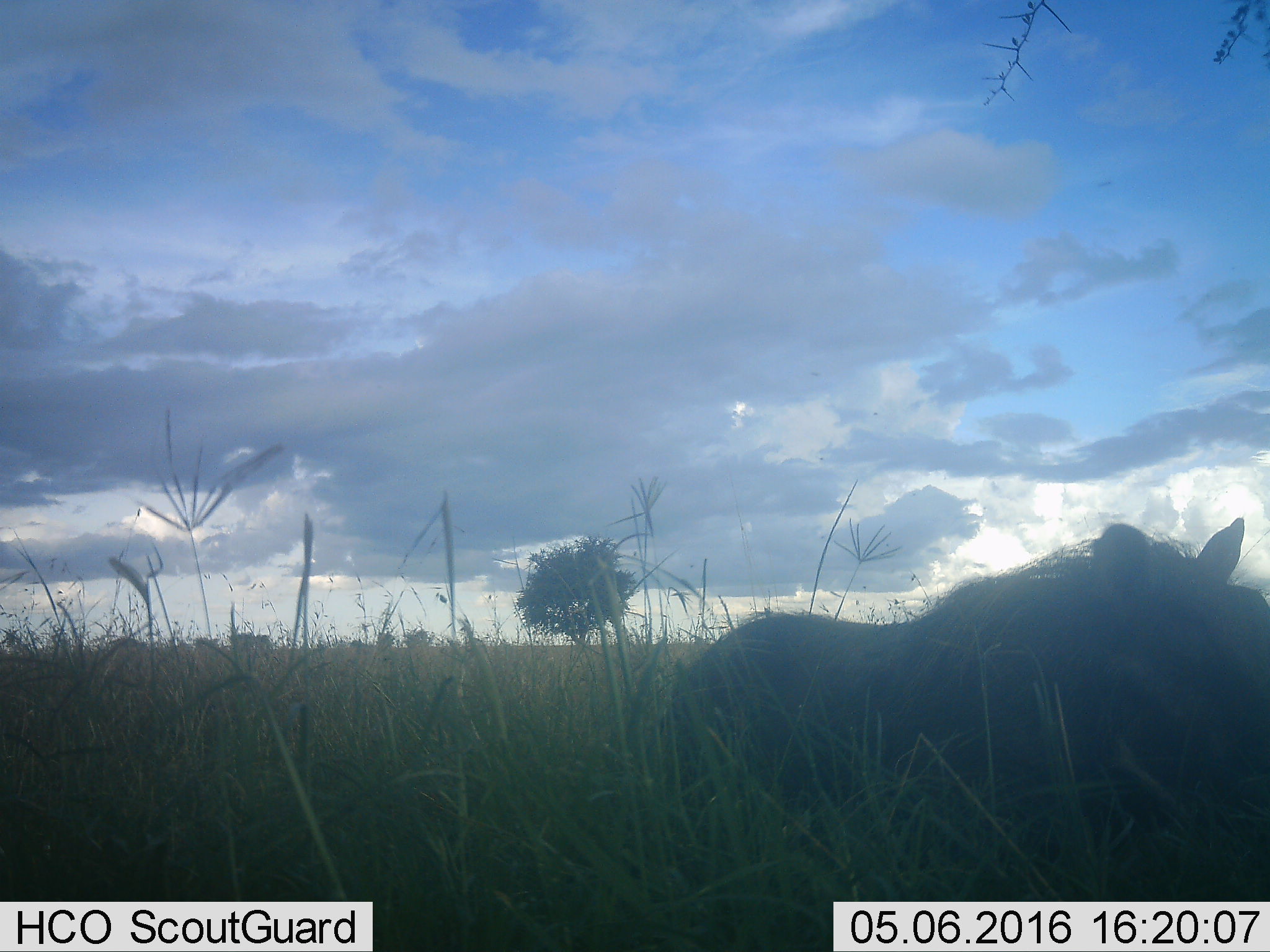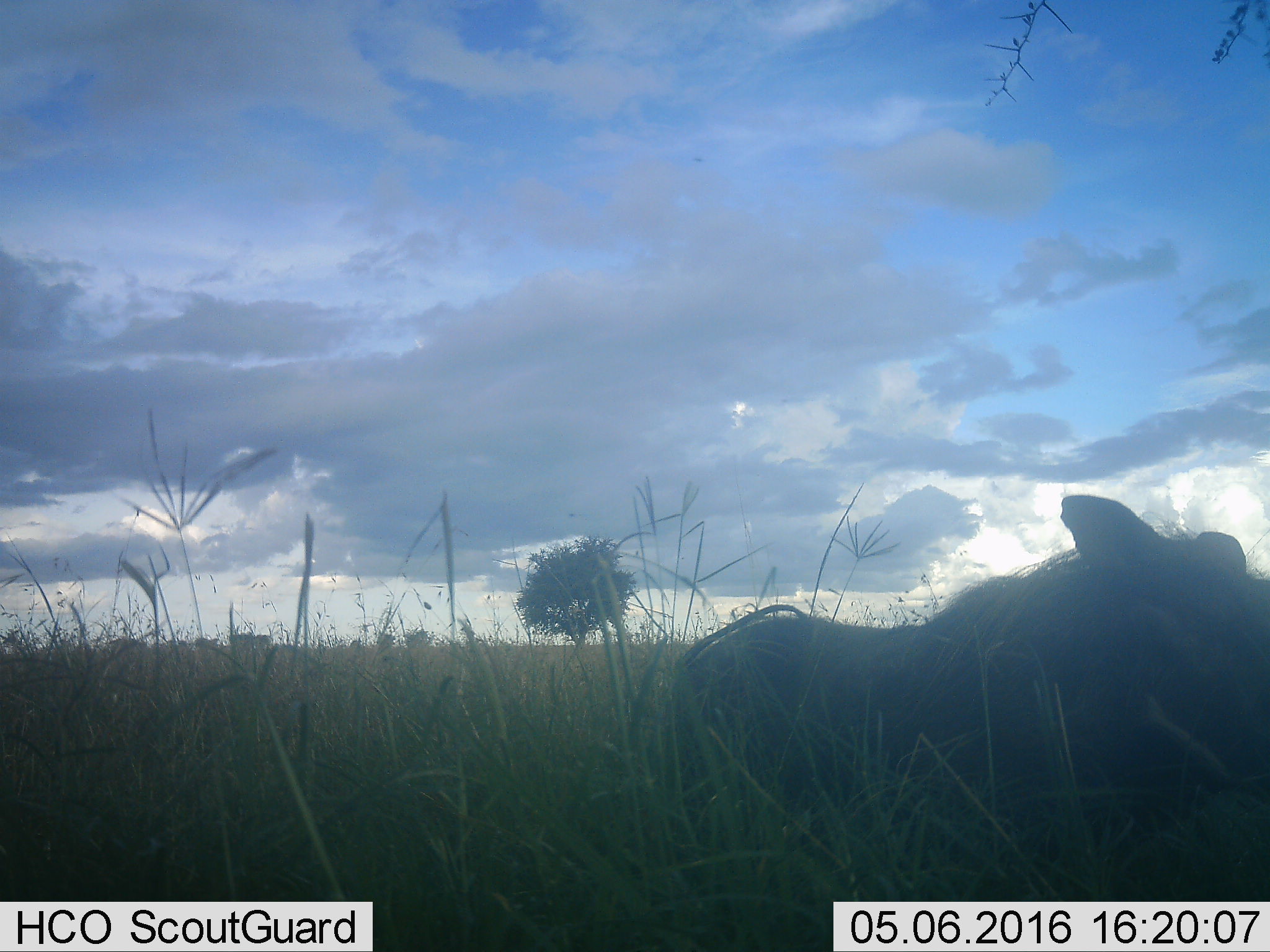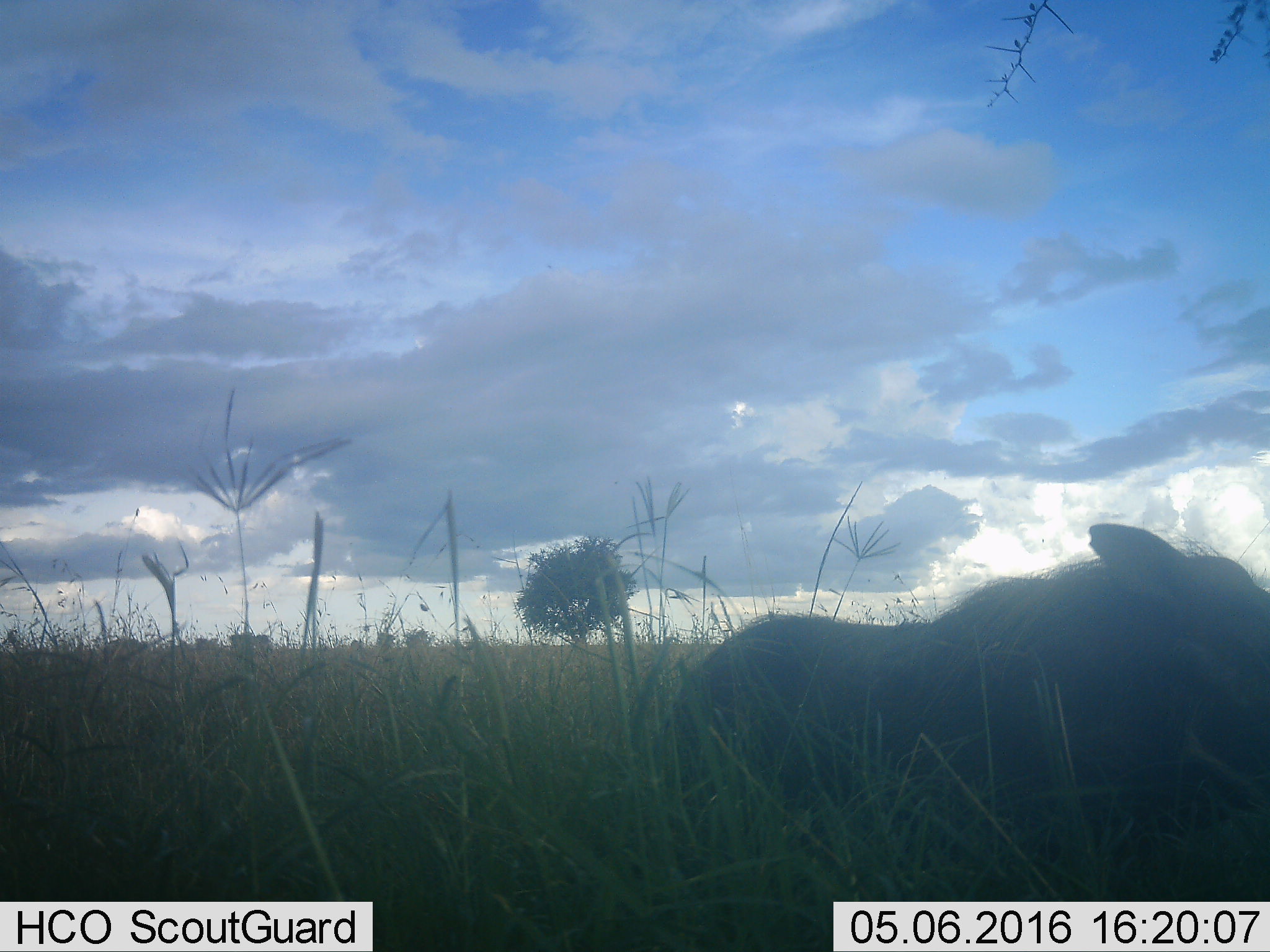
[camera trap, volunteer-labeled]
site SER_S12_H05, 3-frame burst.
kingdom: Animalia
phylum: Chordata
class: Mammalia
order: Artiodactyla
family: Suidae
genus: Phacochoerus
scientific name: Phacochoerus africanus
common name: warthog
Warthog (Phacochoerus africanus), count 1. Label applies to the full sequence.